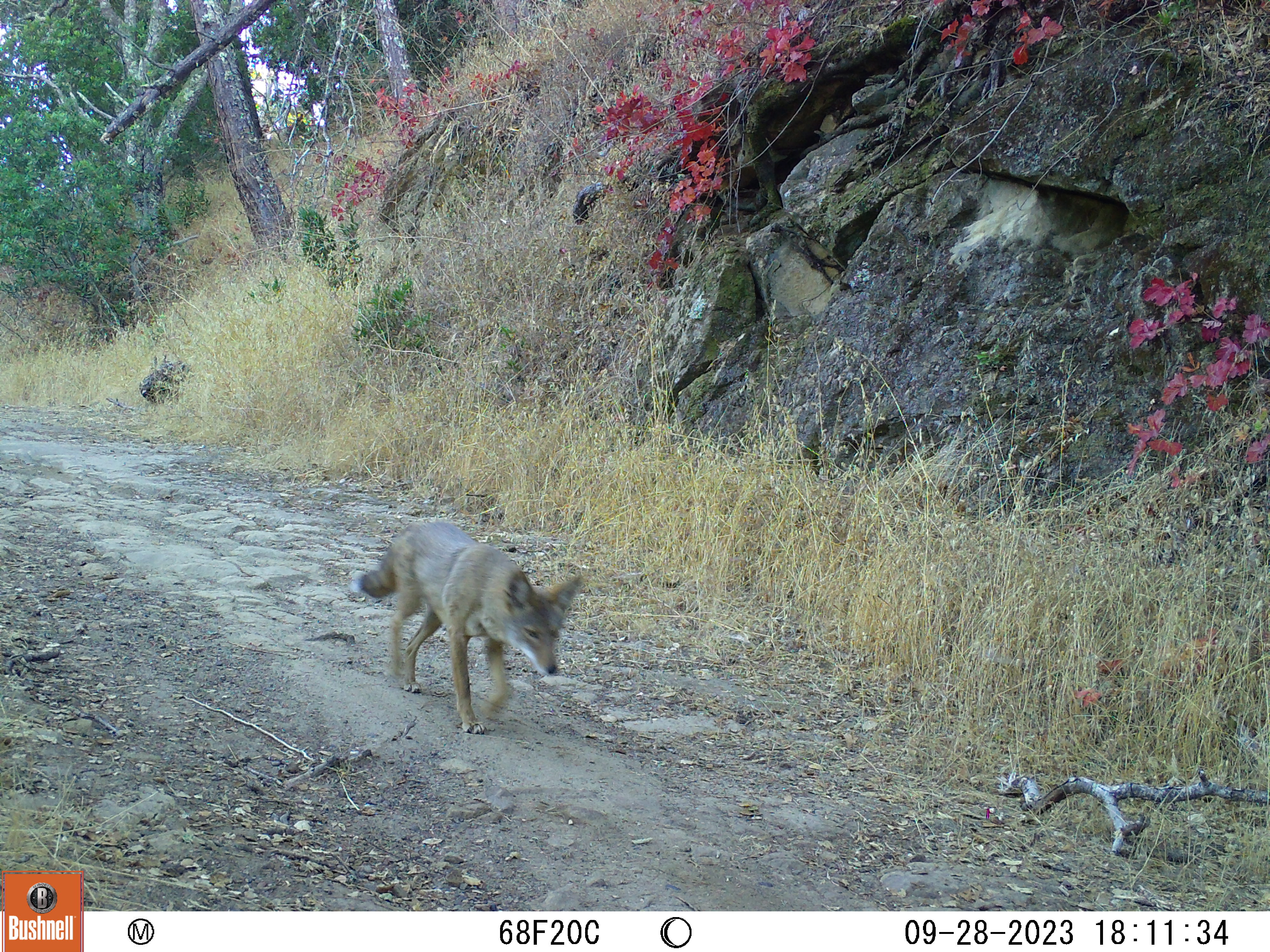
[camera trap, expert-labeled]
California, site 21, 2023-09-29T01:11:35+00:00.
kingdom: Animalia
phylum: Chordata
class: Mammalia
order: Carnivora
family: Canidae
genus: Canis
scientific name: Canis latrans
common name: coyote